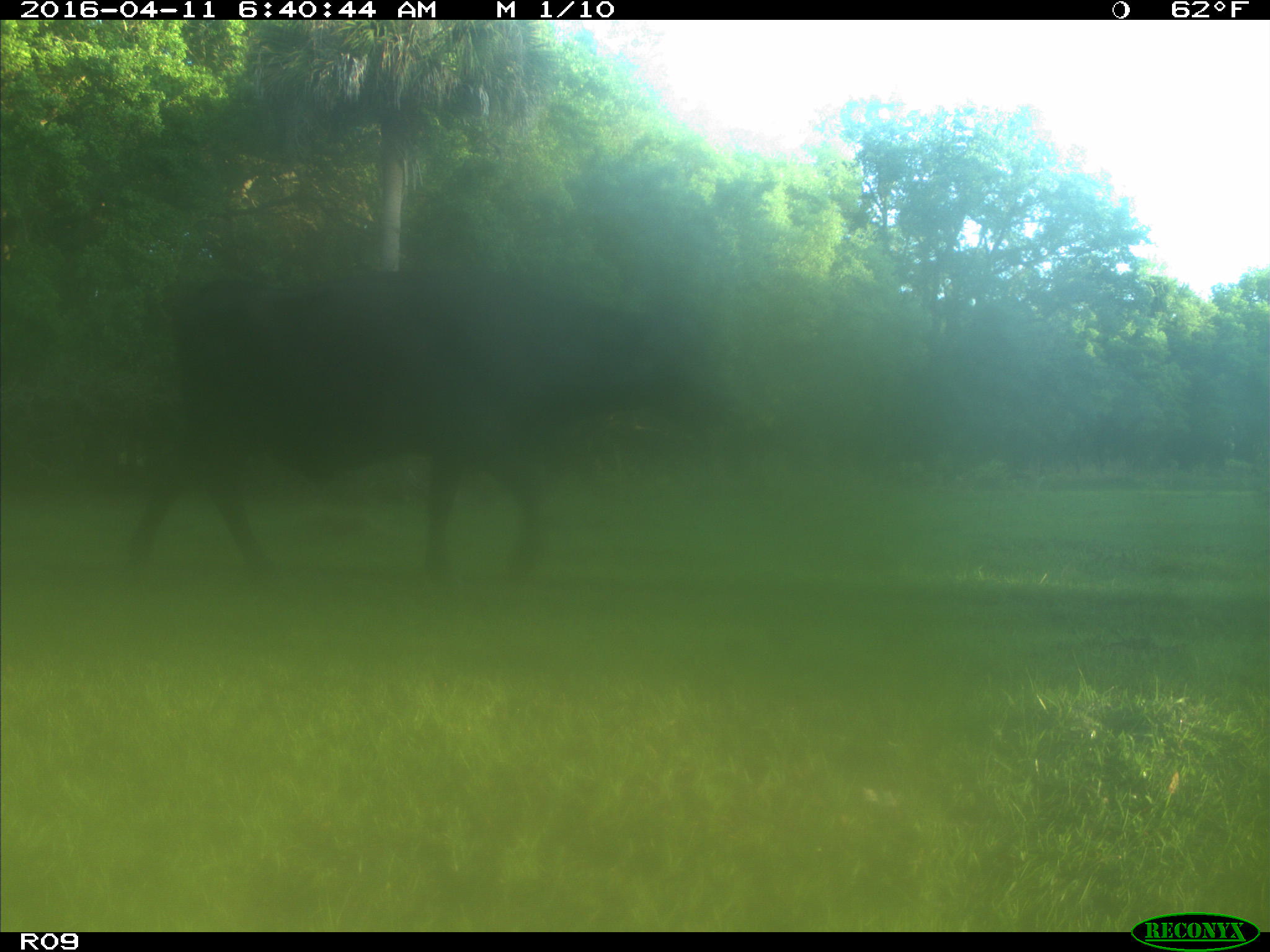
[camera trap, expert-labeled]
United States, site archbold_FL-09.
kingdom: Animalia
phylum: Chordata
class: Mammalia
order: Artiodactyla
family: Bovidae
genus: Bos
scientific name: Bos taurus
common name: domestic cow